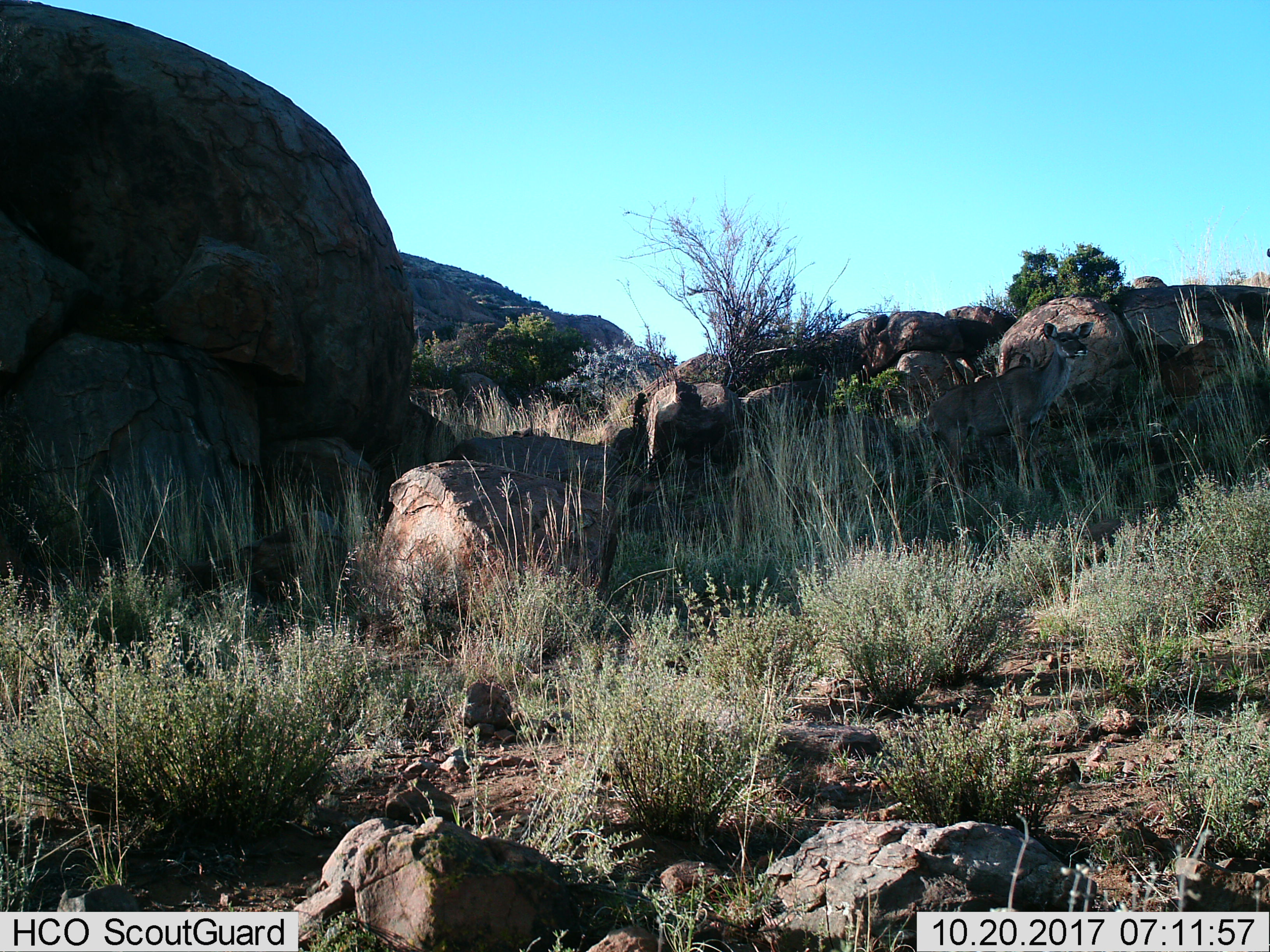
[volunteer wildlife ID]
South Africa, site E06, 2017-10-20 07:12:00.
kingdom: Animalia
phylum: Chordata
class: Mammalia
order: Artiodactyla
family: Bovidae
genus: Tragelaphus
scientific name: Tragelaphus strepsiceros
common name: greater kudu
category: kudu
Kudu (greater kudu) (Tragelaphus strepsiceros), count 1. Behavior (volunteer vote fractions): standing 100%, resting 0%, moving 0%, interacting 0%. Young present (vote fraction): 0%. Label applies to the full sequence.